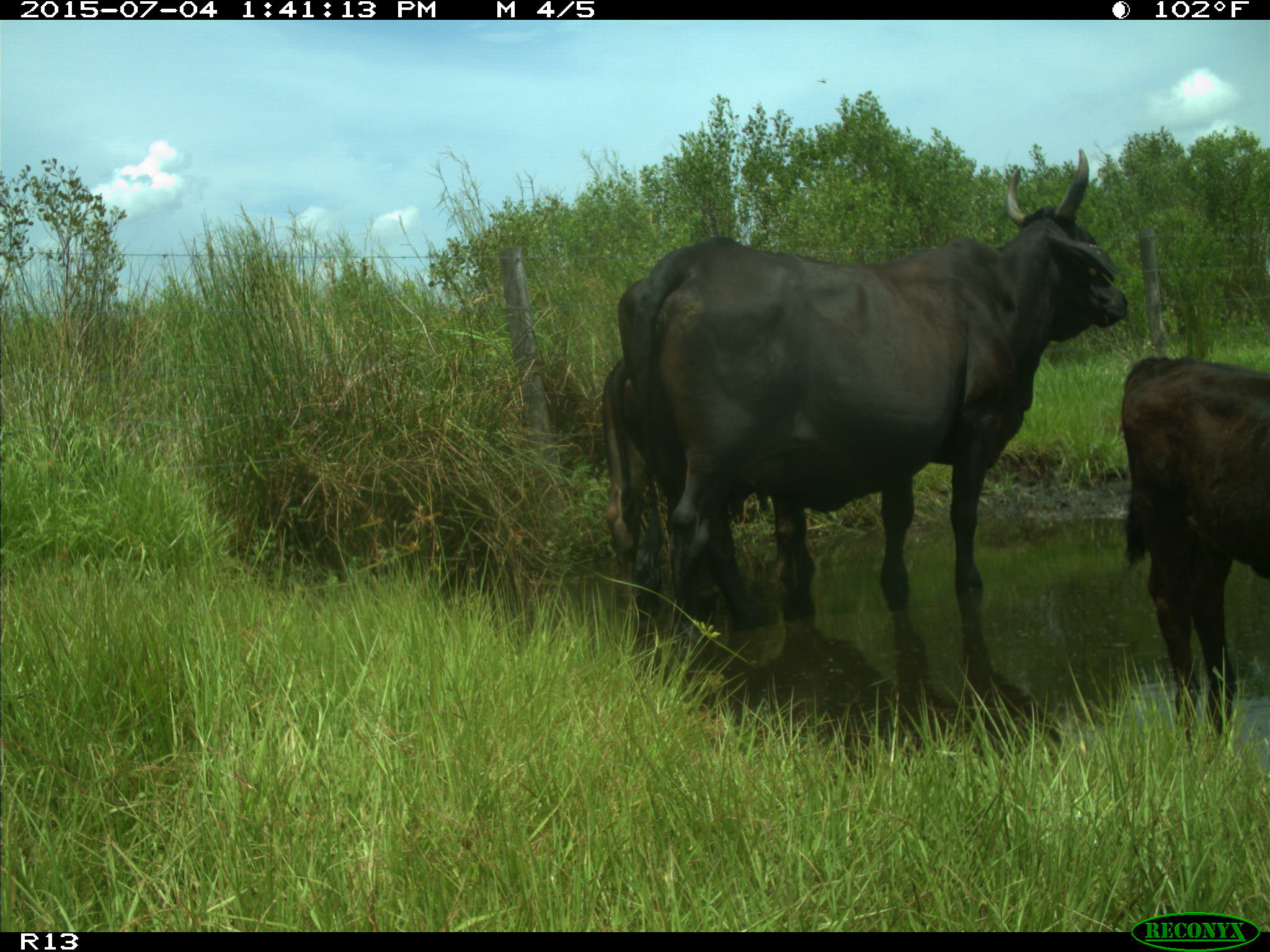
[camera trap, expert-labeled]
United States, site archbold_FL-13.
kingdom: Animalia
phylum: Chordata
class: Mammalia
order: Artiodactyla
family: Bovidae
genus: Bos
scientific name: Bos taurus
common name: domestic cow